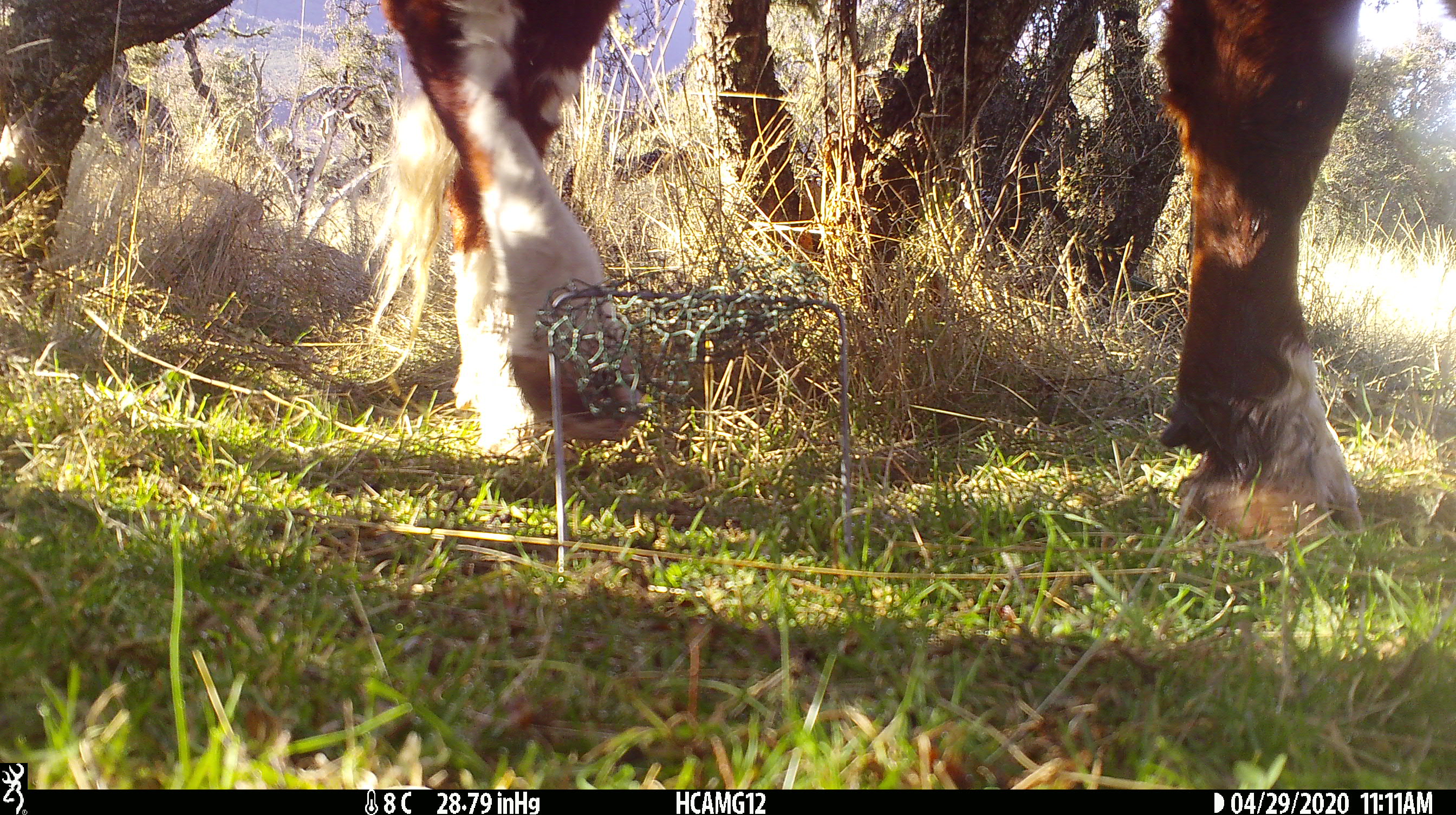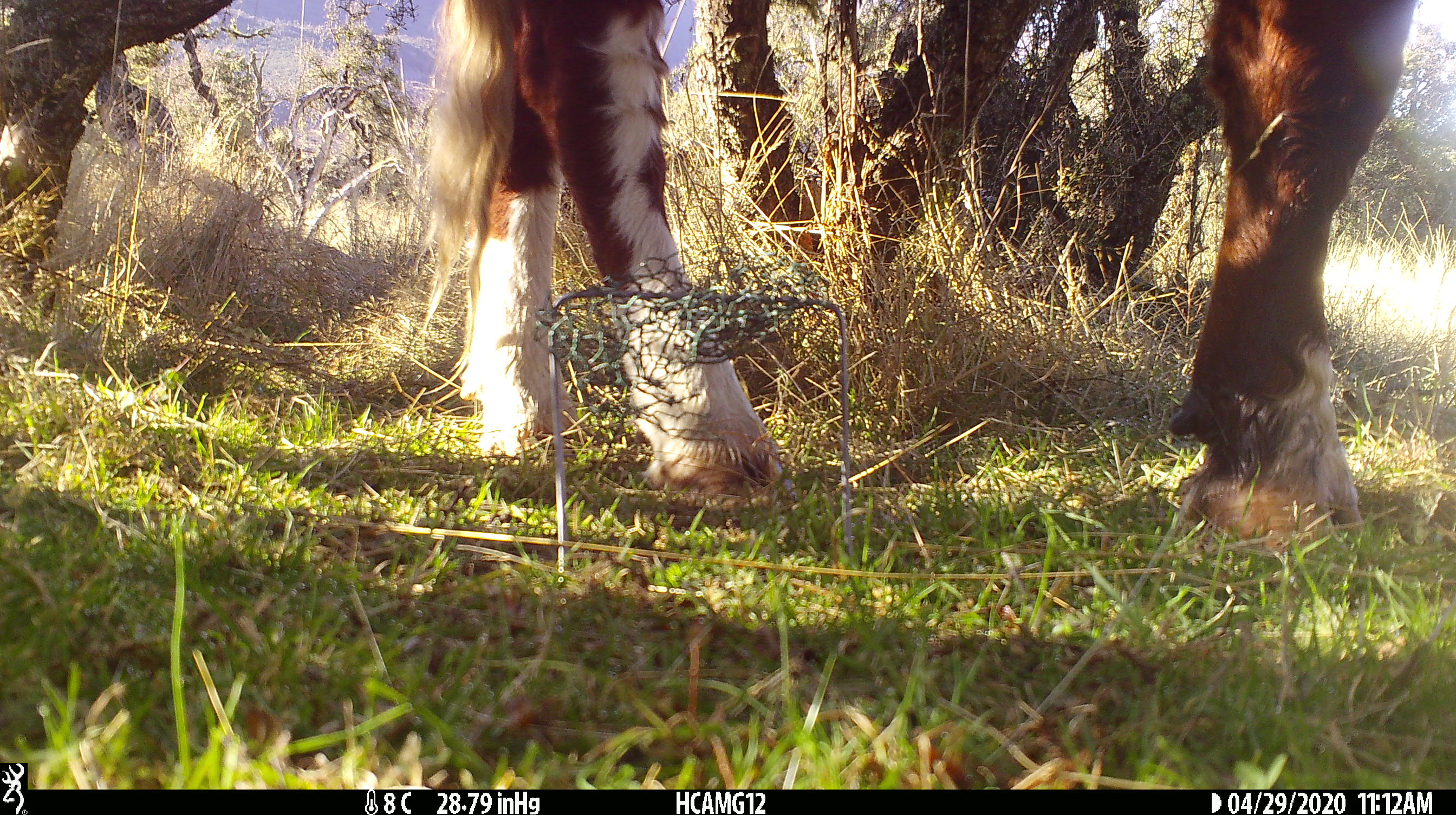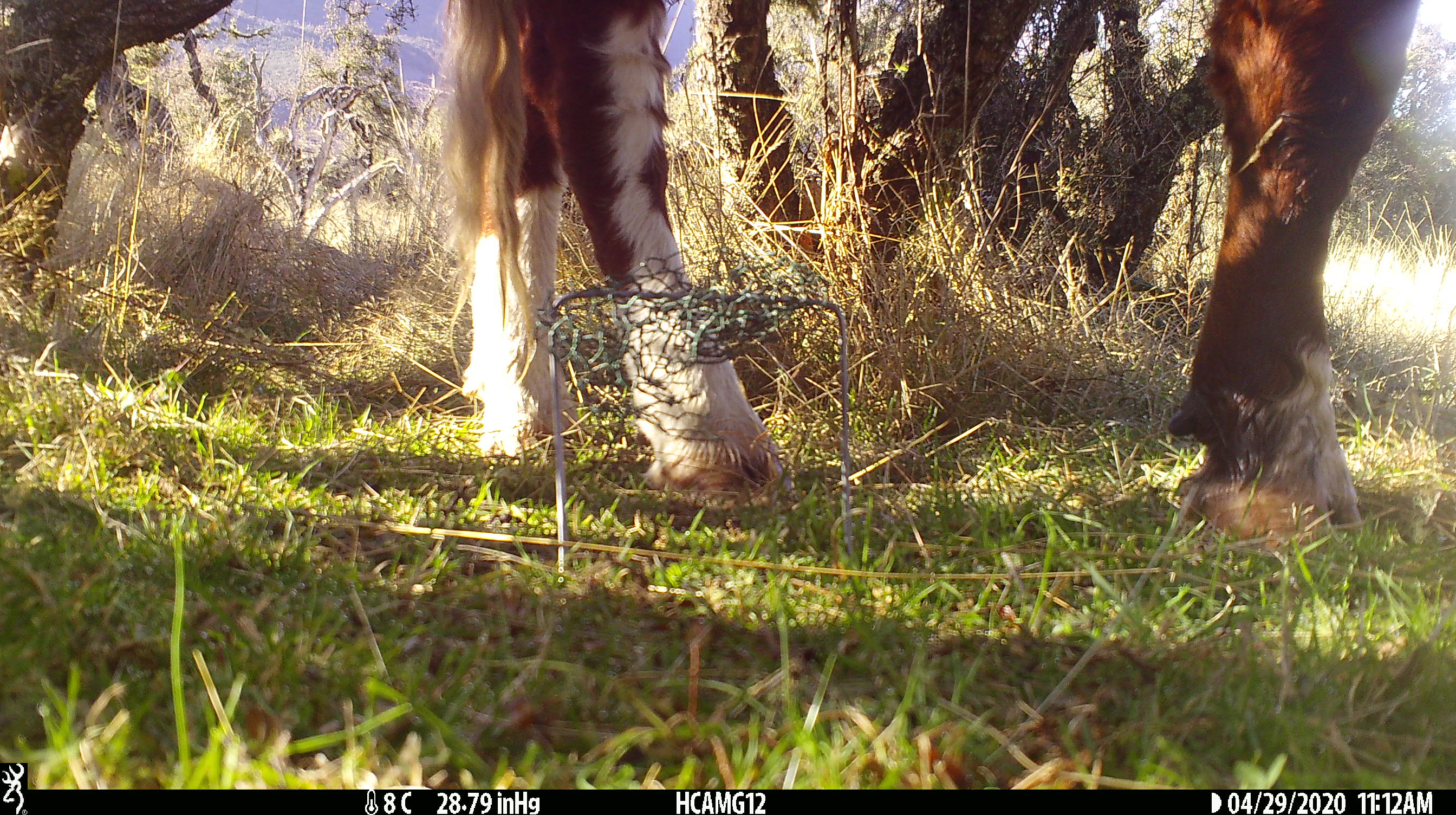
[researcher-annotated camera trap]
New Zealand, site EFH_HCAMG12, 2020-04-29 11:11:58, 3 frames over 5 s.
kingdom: Animalia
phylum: Chordata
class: Mammalia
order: Artiodactyla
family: Bovidae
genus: Bos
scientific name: Bos taurus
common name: domestic cow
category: cow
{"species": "cow (domestic cow) (Bos taurus)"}